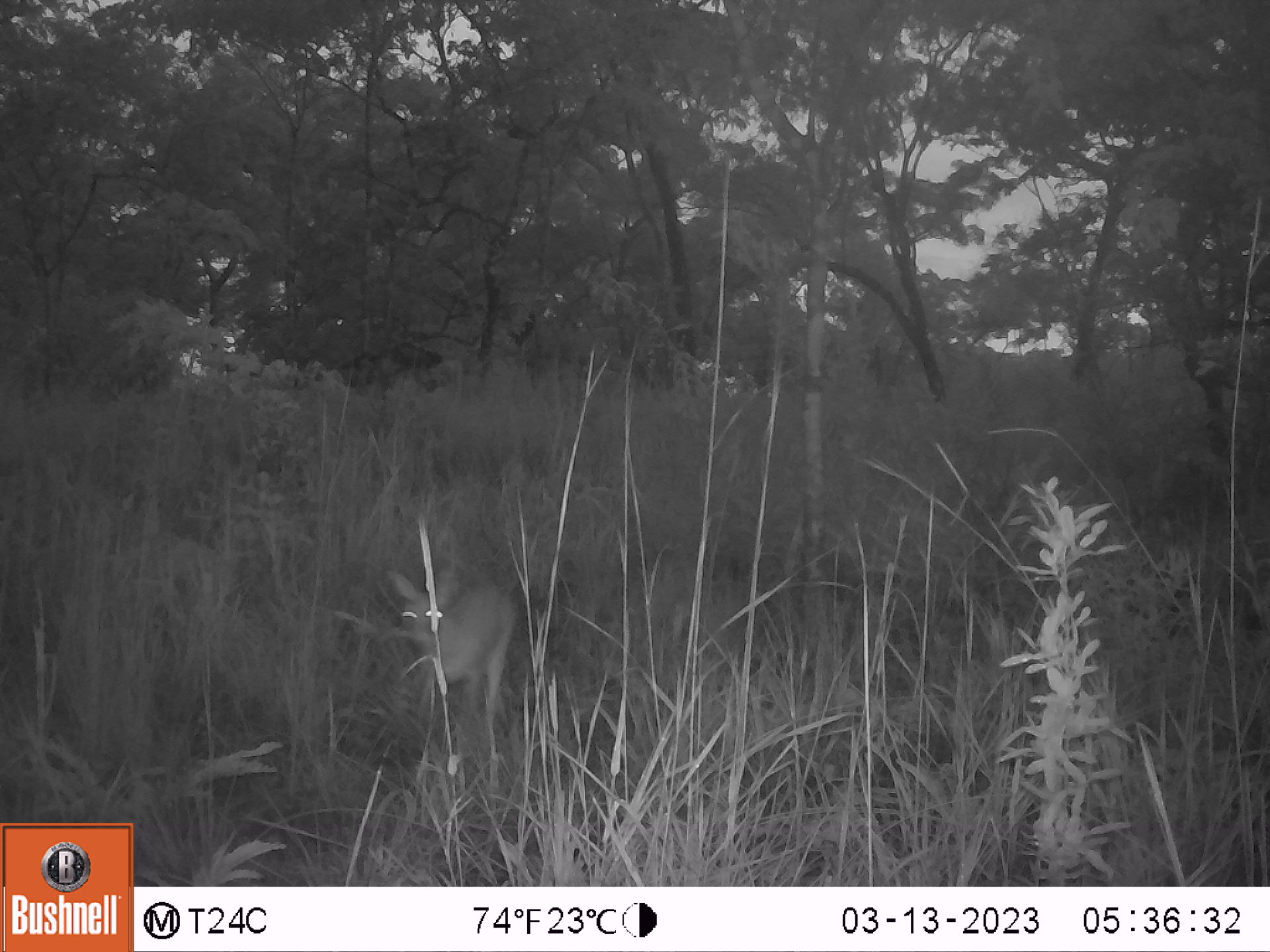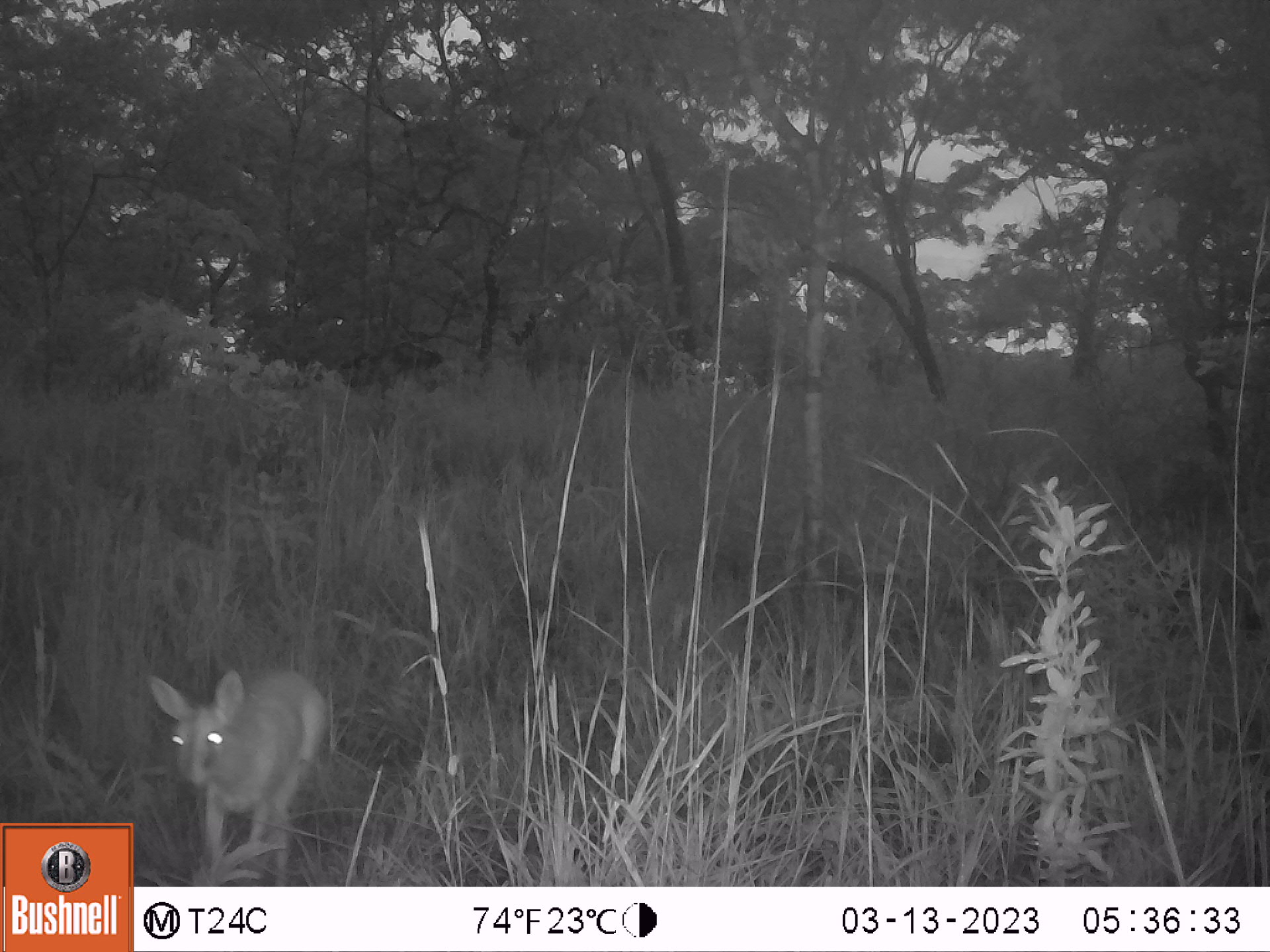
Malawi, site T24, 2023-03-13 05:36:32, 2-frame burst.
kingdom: Animalia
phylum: Chordata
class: Mammalia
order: Artiodactyla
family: Bovidae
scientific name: Antilopinae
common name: small antelope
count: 1